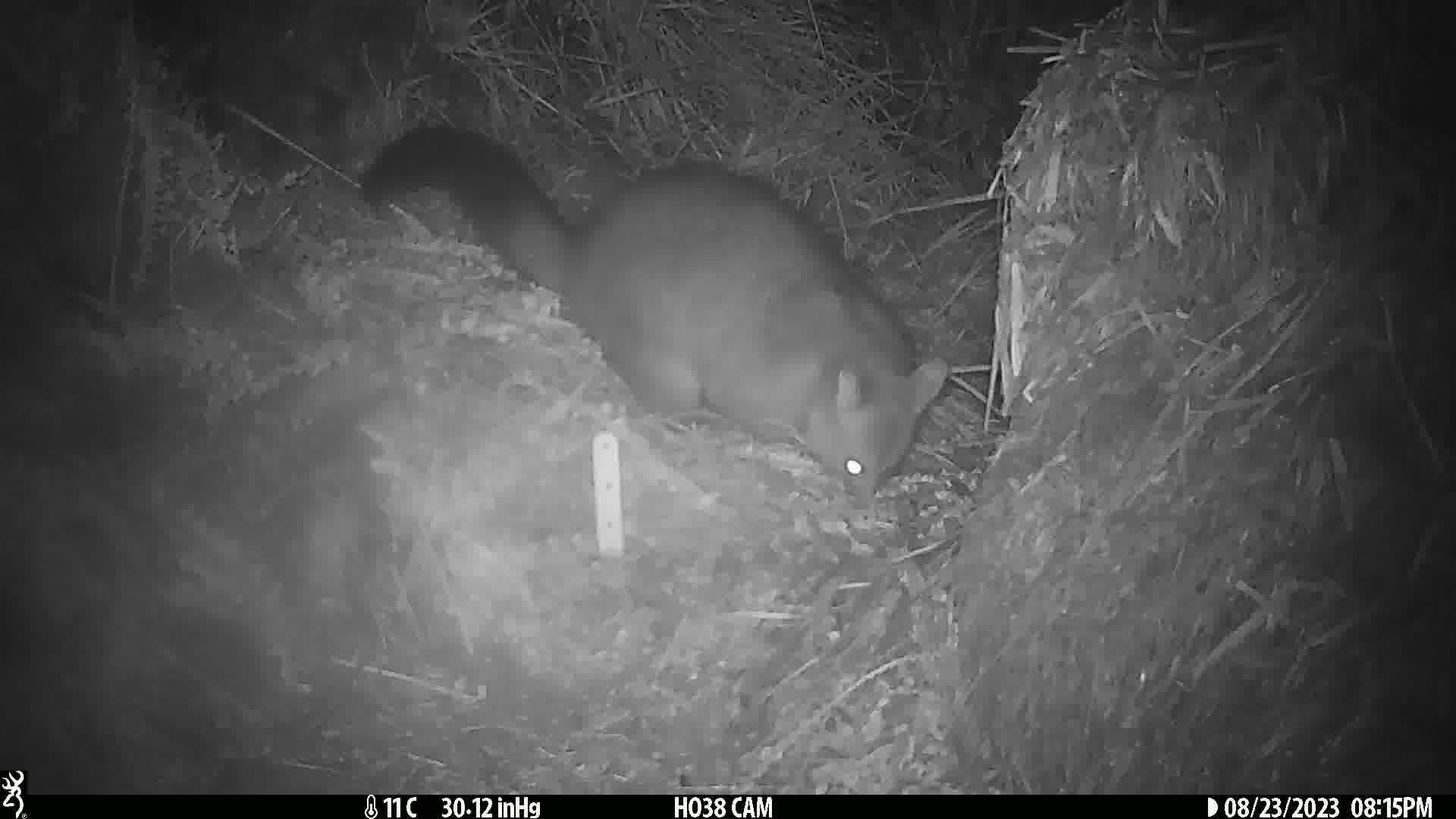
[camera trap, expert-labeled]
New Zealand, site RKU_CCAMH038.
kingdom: Animalia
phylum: Chordata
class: Mammalia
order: Diprotodontia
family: Phalangeridae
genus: Trichosurus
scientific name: Trichosurus vulpecula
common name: common brushtail possum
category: possum